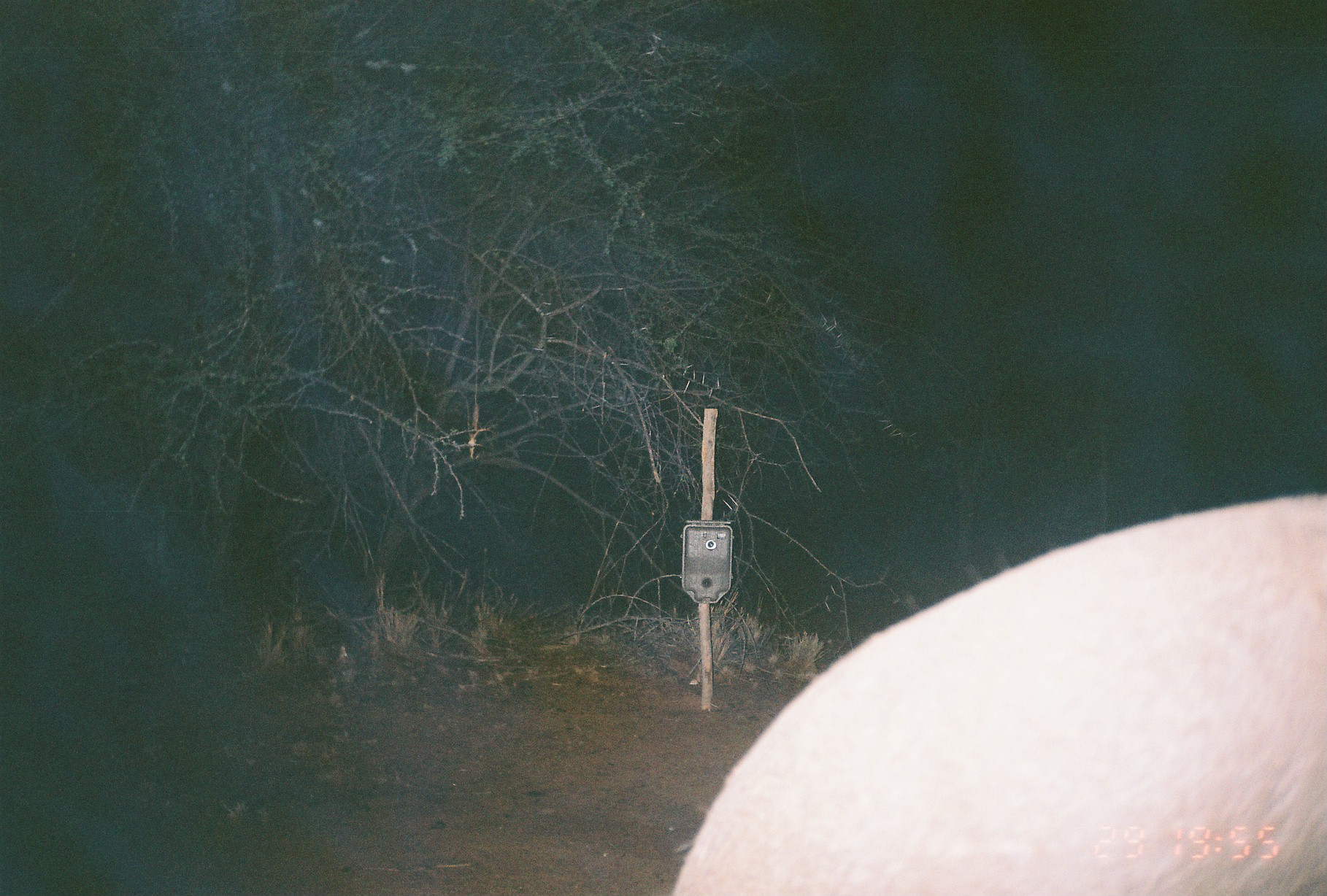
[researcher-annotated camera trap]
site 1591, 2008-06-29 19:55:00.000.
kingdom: Animalia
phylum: Chordata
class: Mammalia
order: Tubulidentata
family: Orycteropodidae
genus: Orycteropus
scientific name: Orycteropus afer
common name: aardvark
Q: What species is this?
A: Orycteropus afer (aardvark).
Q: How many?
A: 1.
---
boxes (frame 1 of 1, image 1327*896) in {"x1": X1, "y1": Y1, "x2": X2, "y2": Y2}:
orycteropus afer: {"x1": 663, "y1": 490, "x2": 1325, "y2": 895}